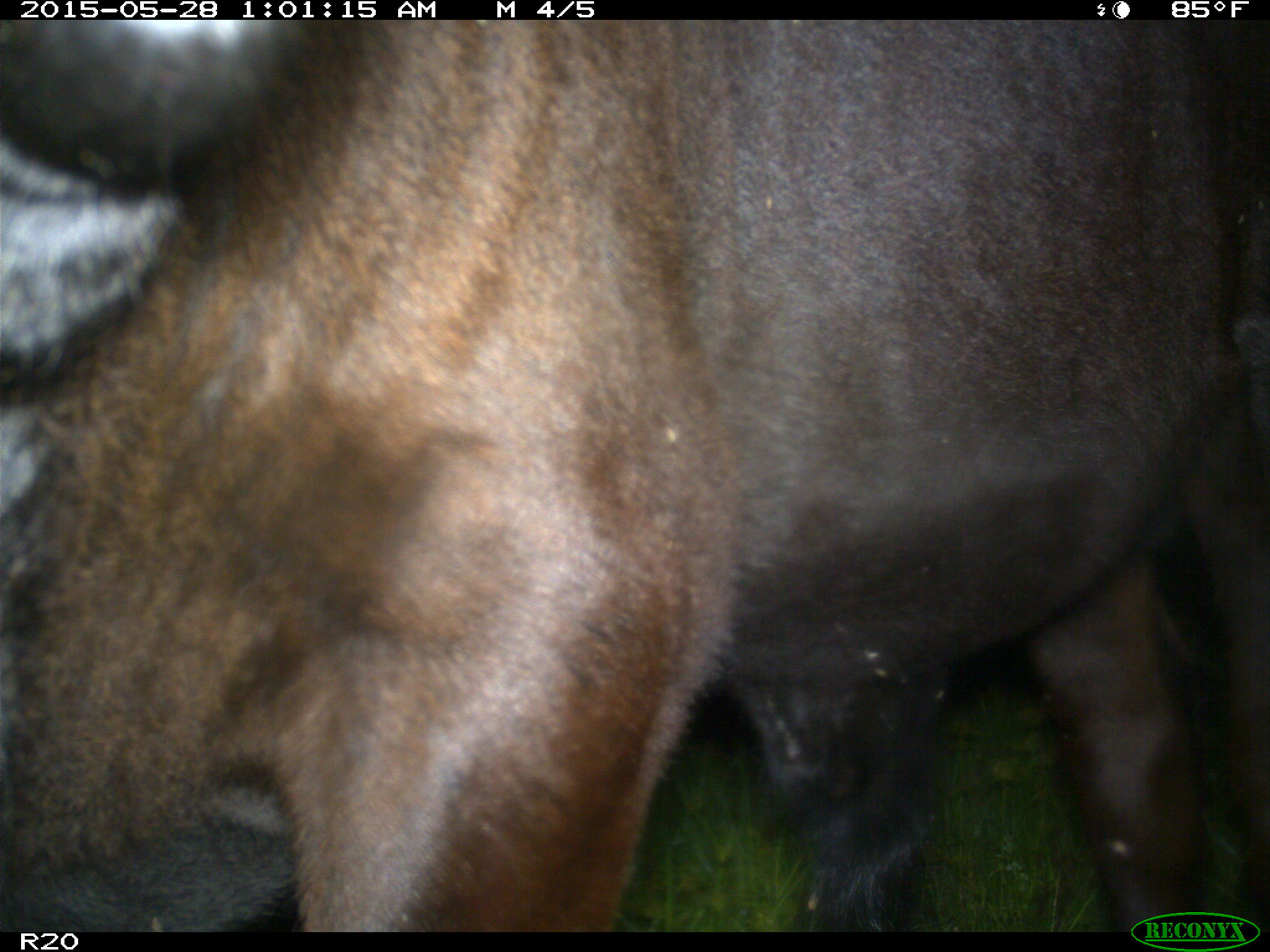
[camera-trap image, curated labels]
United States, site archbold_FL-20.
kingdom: Animalia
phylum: Chordata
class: Mammalia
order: Artiodactyla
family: Bovidae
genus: Bos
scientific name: Bos taurus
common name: domestic cow